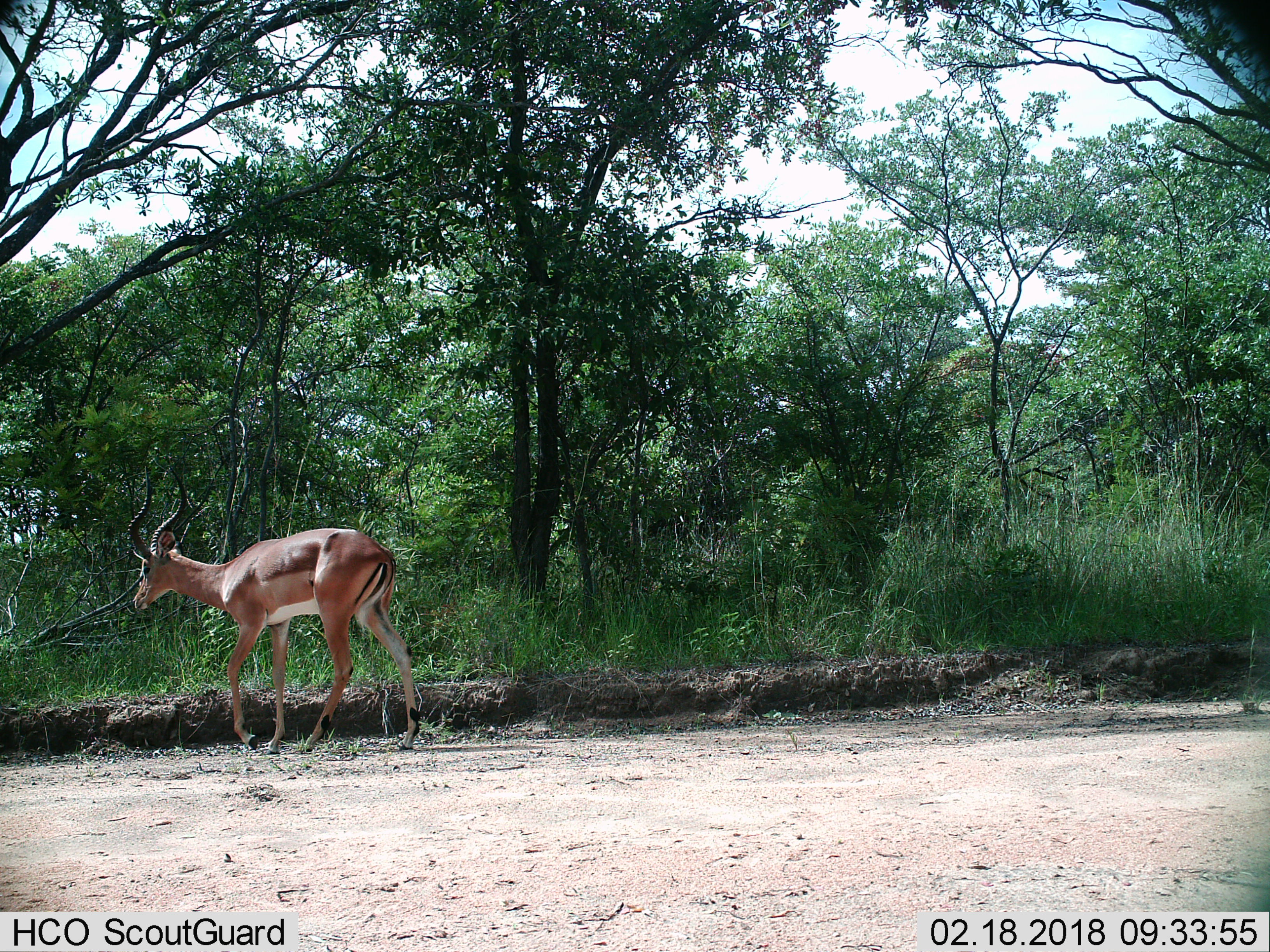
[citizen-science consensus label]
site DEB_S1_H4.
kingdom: Animalia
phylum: Chordata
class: Mammalia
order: Artiodactyla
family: Bovidae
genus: Aepyceros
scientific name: Aepyceros melampus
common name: impala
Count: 1.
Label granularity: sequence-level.